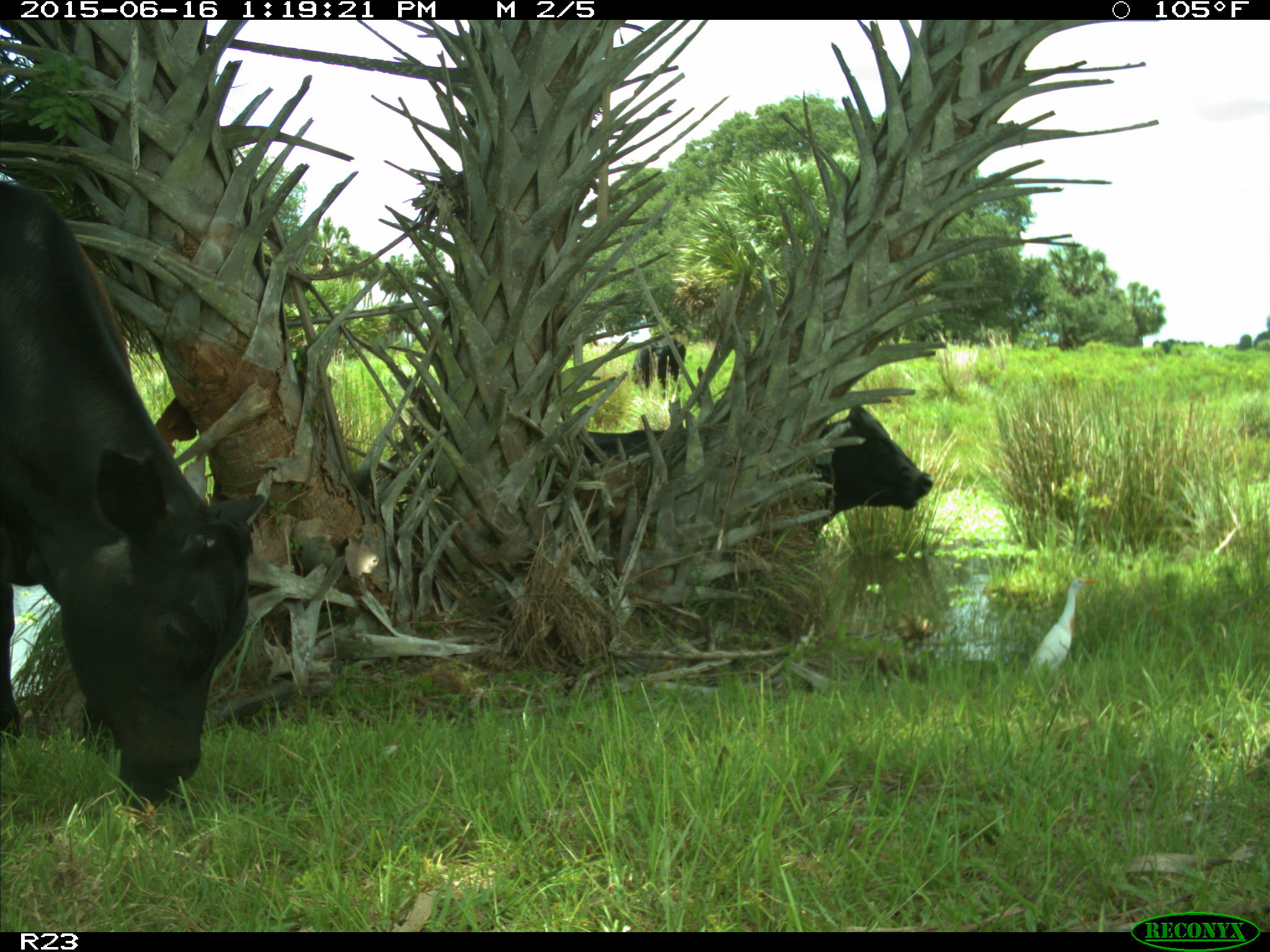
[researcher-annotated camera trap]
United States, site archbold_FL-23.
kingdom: Animalia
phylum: Chordata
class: Mammalia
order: Carnivora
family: Procyonidae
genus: Procyon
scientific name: Procyon lotor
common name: common raccoon